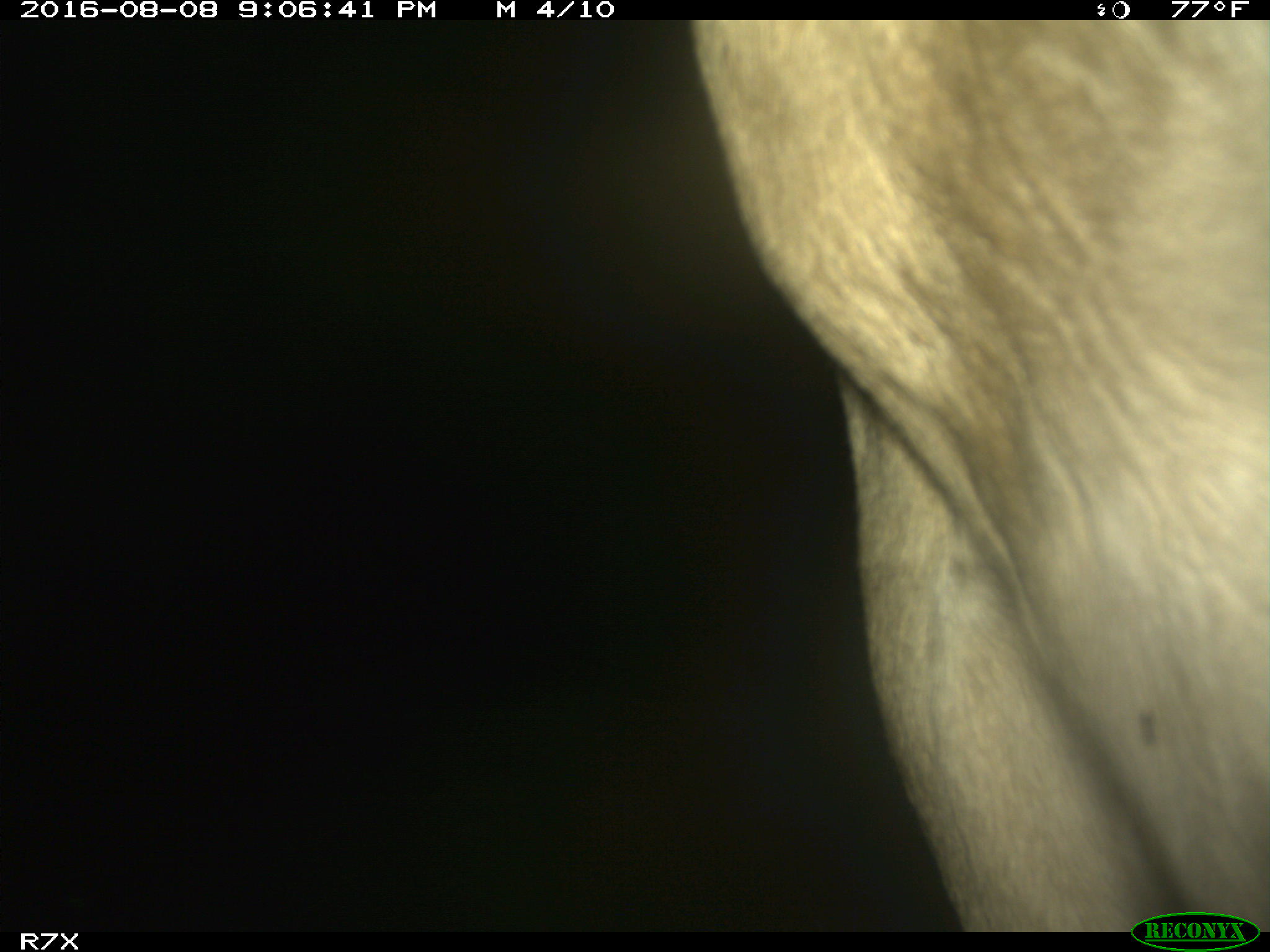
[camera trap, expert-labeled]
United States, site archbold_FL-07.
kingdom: Animalia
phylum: Chordata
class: Mammalia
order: Artiodactyla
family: Bovidae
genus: Bos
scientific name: Bos taurus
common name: domestic cow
Bos taurus (domestic cow).